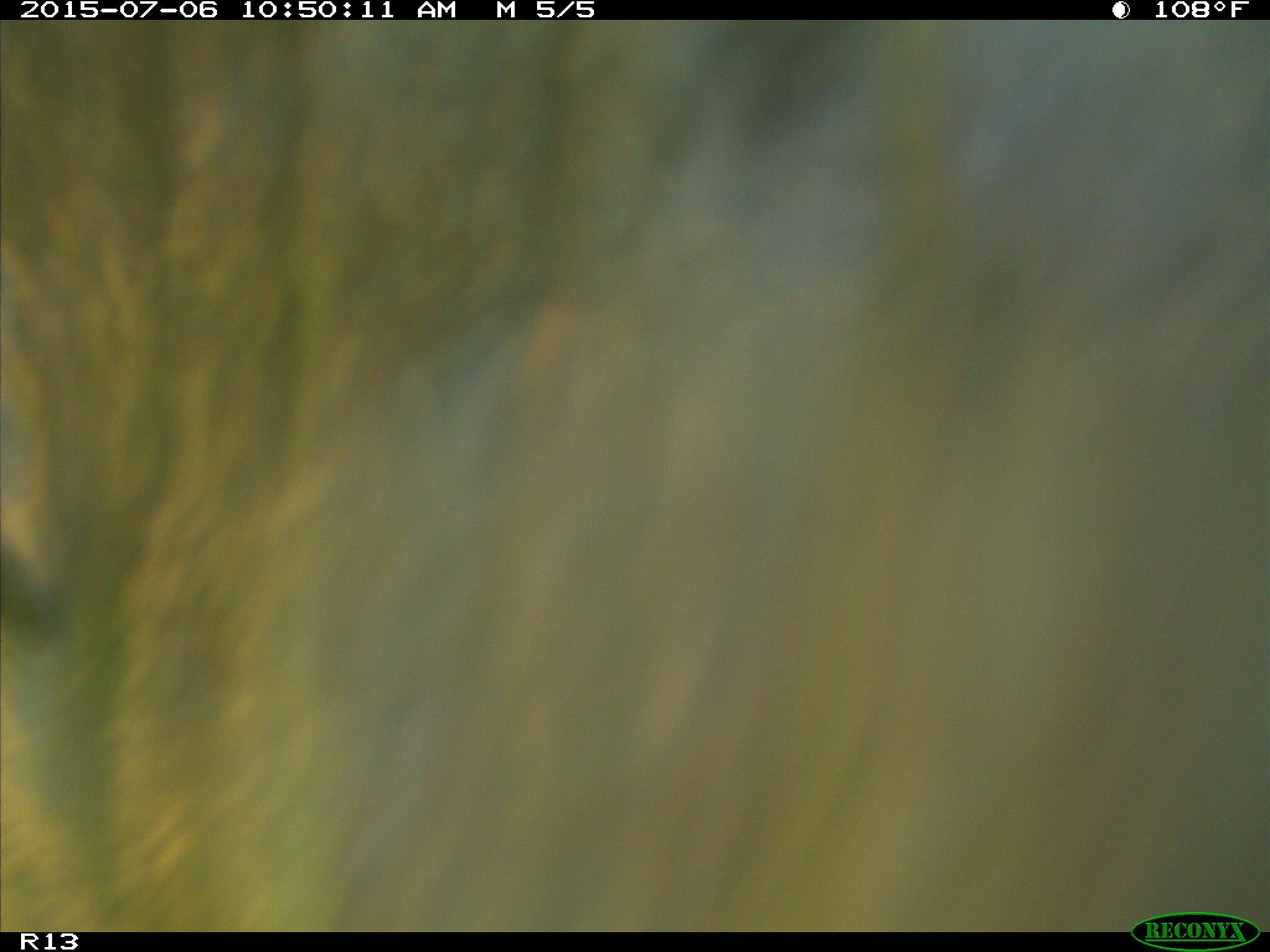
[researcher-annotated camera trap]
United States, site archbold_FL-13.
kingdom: Animalia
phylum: Chordata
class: Mammalia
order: Artiodactyla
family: Bovidae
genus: Bos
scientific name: Bos taurus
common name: domestic cow